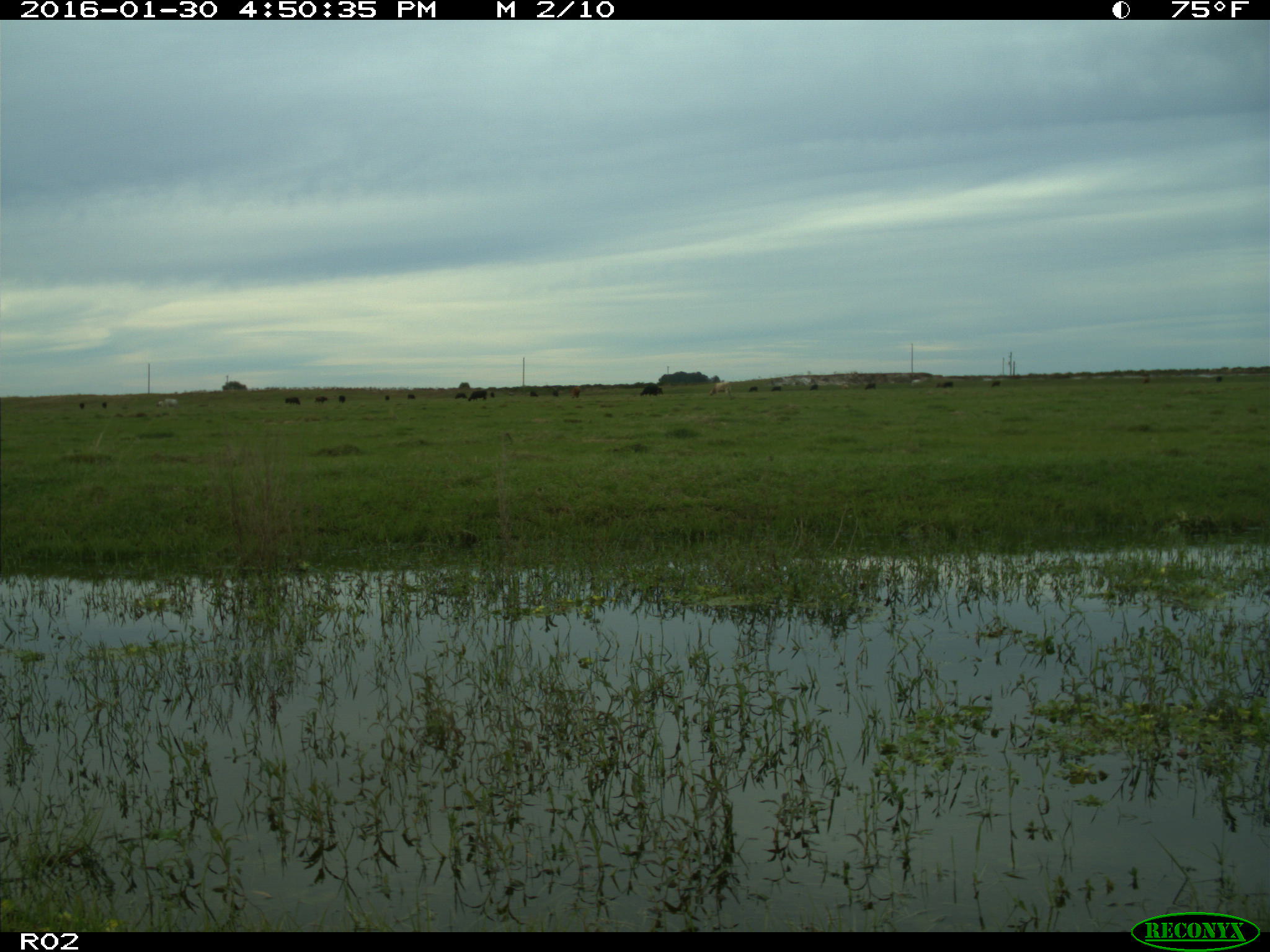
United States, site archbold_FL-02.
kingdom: Animalia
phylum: Chordata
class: Mammalia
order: Artiodactyla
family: Bovidae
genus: Bos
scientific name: Bos taurus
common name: domestic cow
Bos taurus (domestic cow).